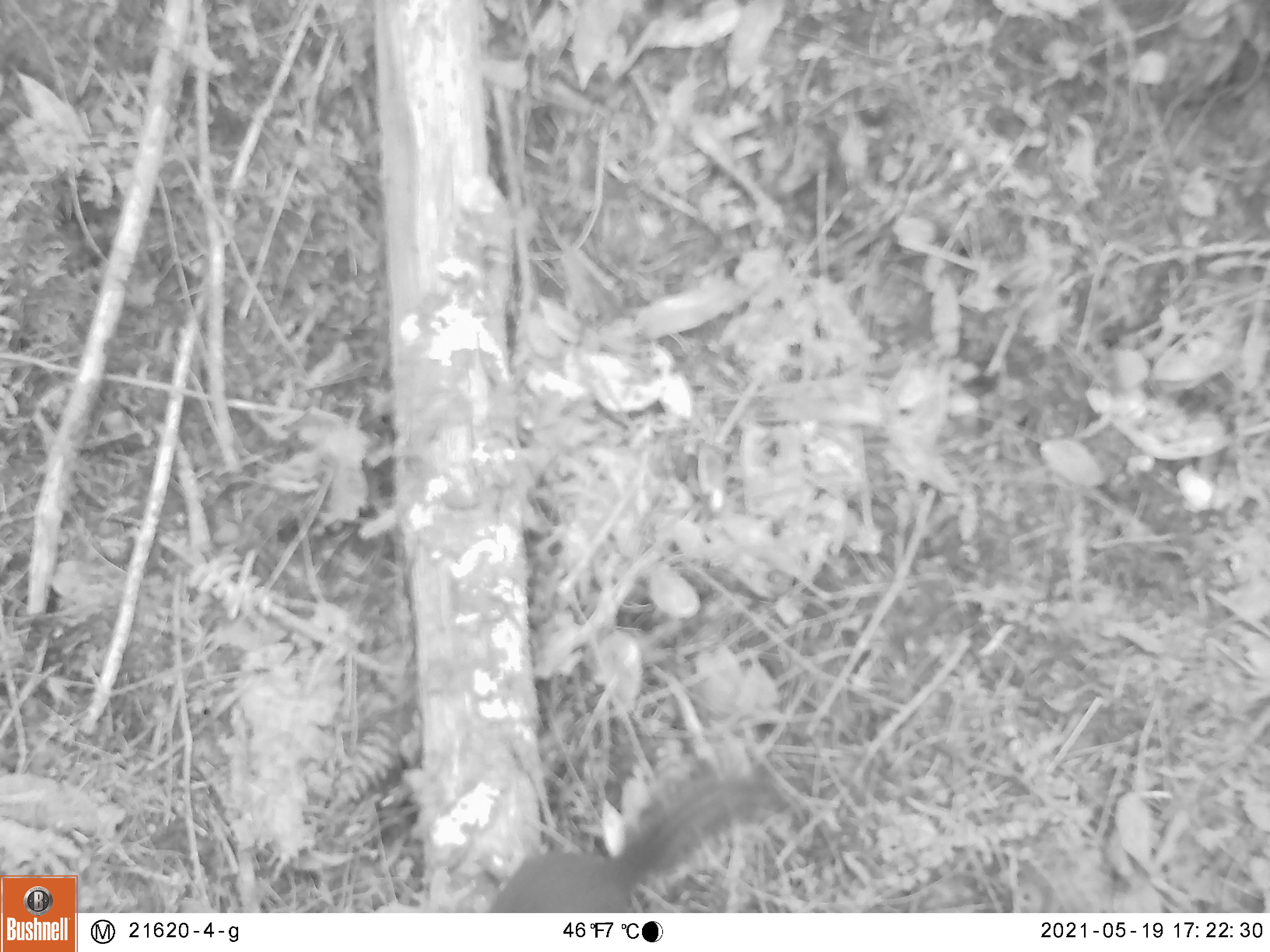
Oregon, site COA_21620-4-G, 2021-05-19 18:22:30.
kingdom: Animalia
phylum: Chordata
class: Mammalia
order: Rodentia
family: Sciuridae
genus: Tamiasciurus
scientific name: Tamiasciurus douglasii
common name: douglas squirrel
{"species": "douglas squirrel (Tamiasciurus douglasii)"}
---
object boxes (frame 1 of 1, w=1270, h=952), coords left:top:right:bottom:
douglas squirrel: 448:732:809:913